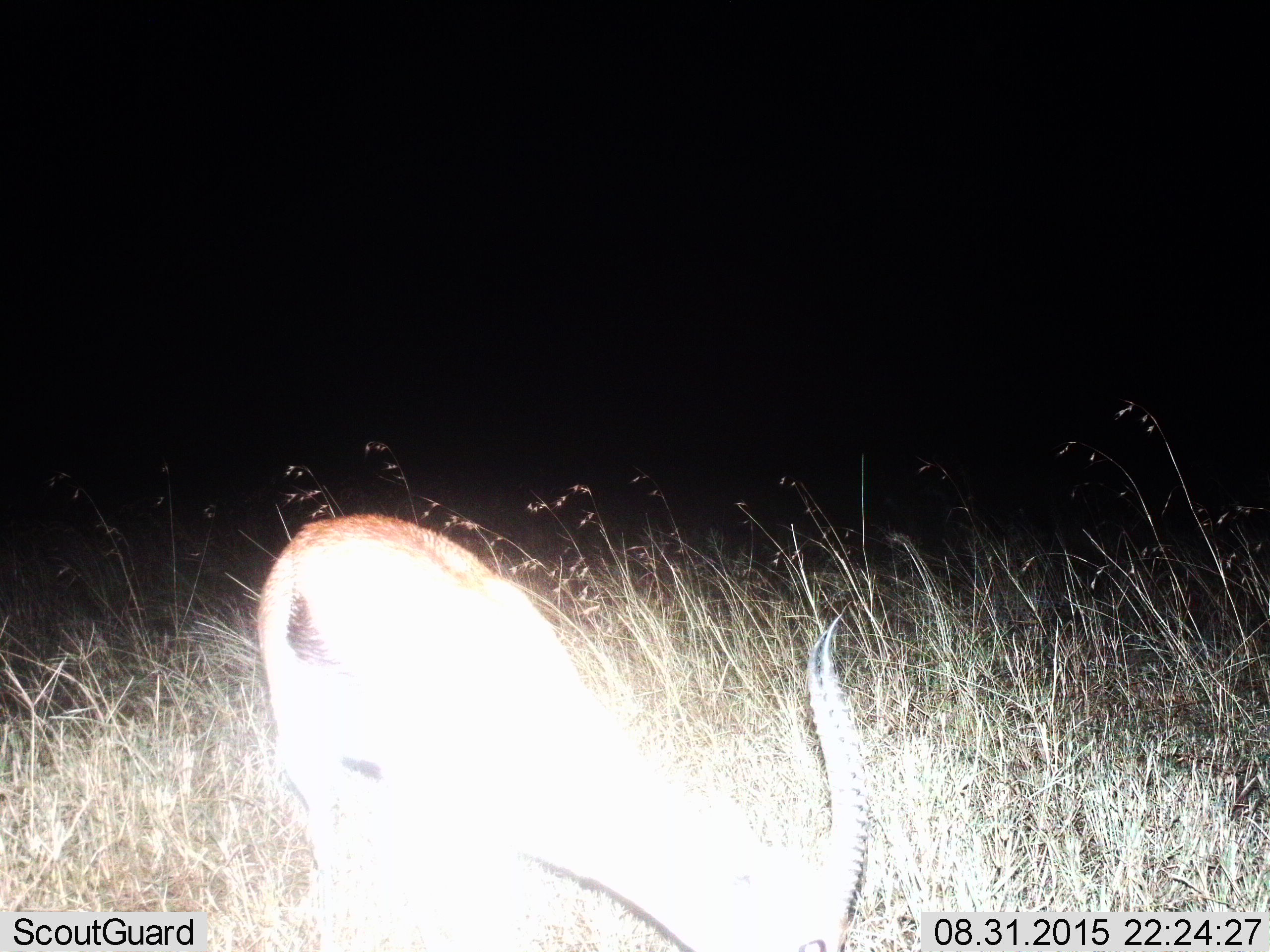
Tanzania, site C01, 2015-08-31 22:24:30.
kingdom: Animalia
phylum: Chordata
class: Mammalia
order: Artiodactyla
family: Bovidae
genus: Eudorcas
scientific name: Eudorcas thomsonii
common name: thomson's gazelle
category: gazellethomsons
Gazellethomsons (thomson's gazelle) (Eudorcas thomsonii), count 1. Behavior (volunteer vote fractions): standing 64%, resting 0%, moving 7%, interacting 0%. Young present (vote fraction): 0%. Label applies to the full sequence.